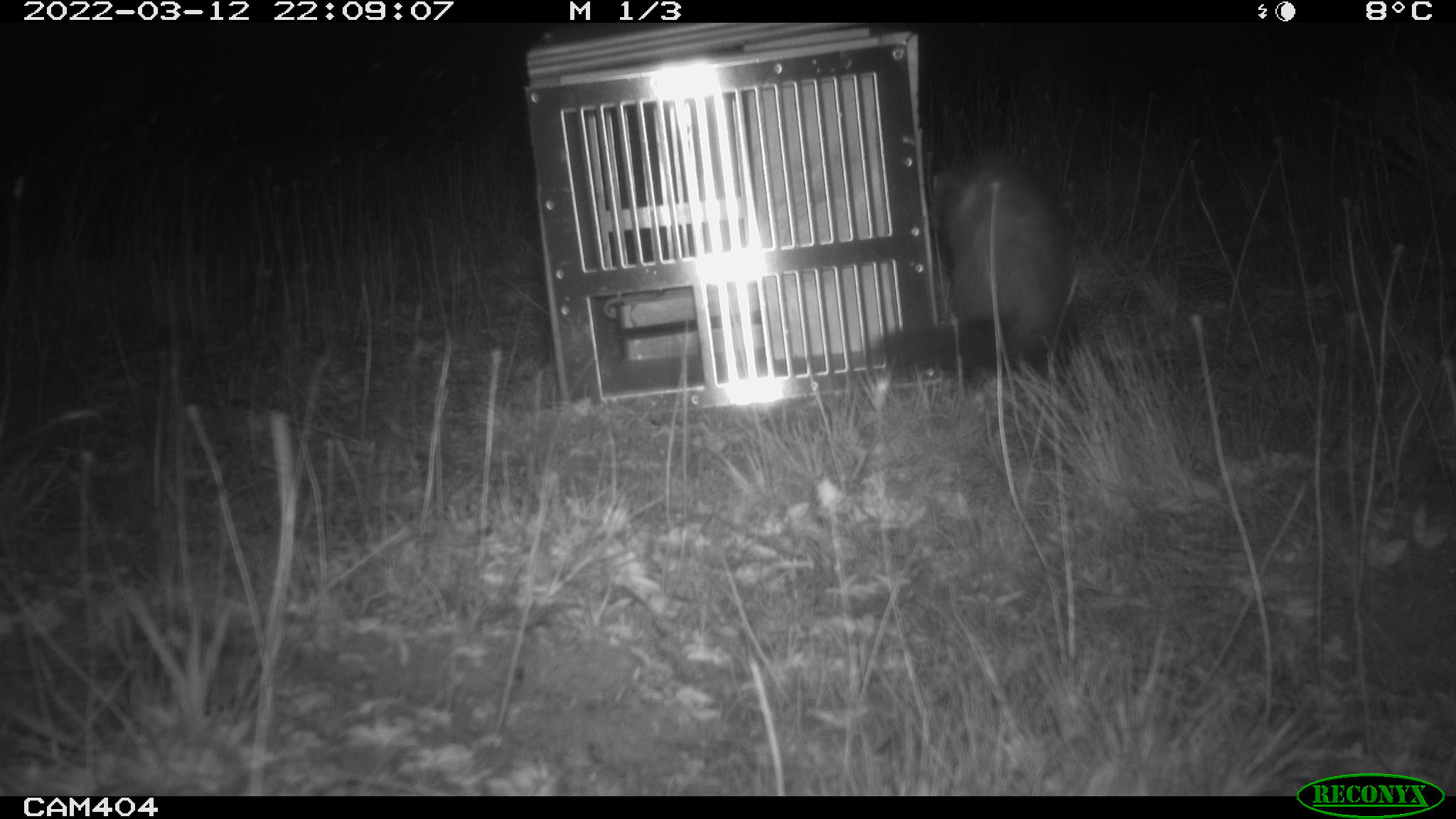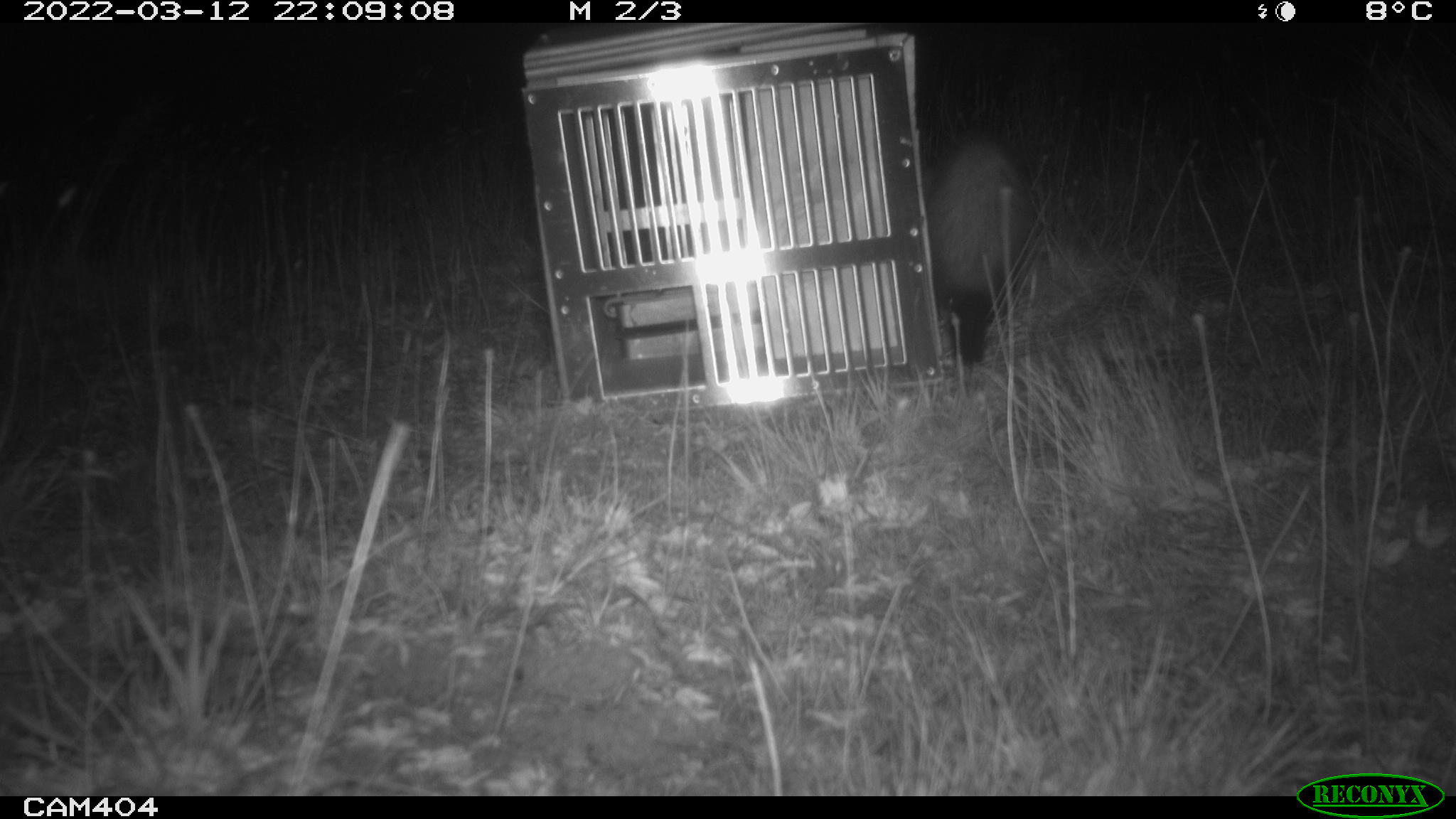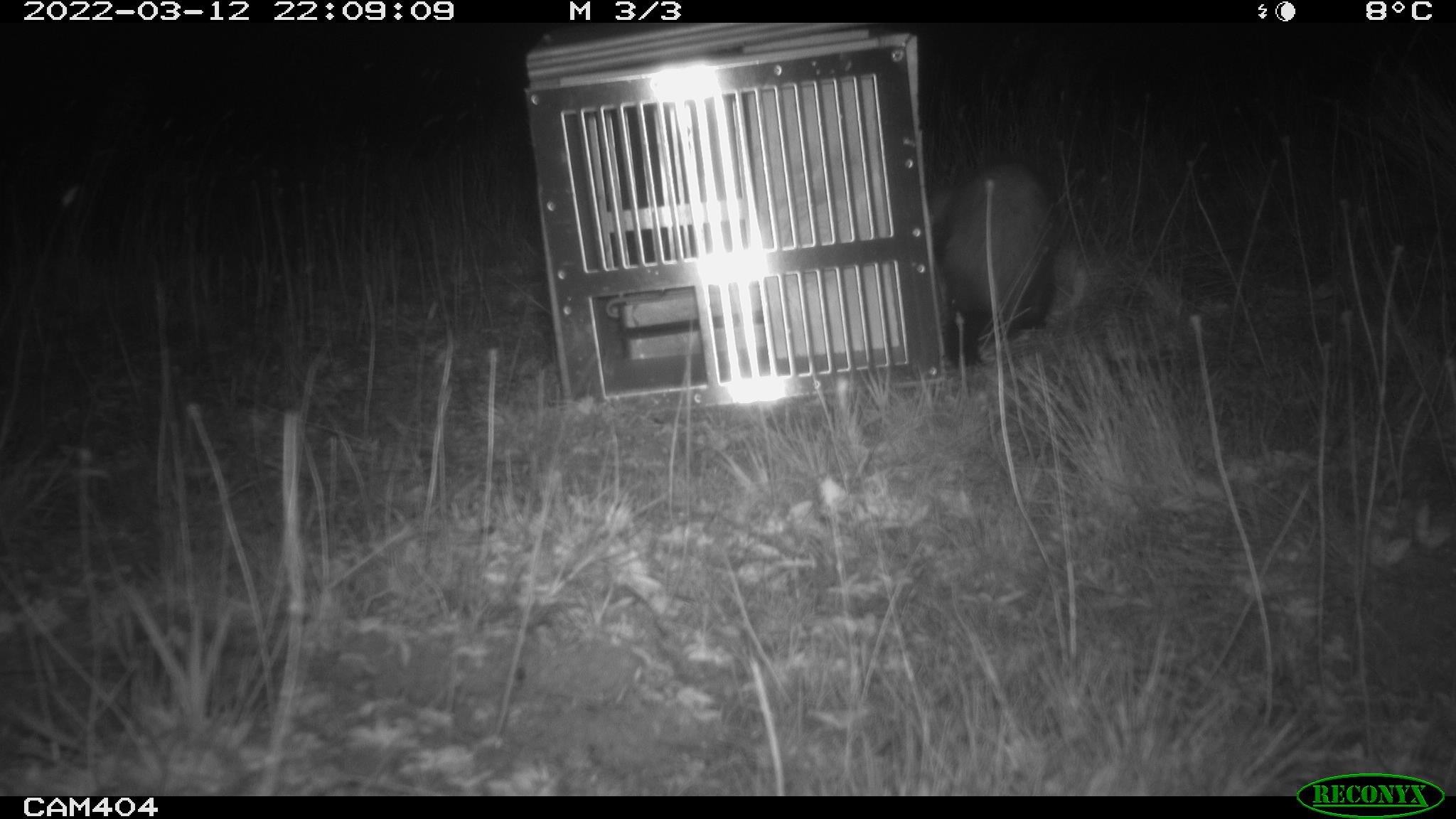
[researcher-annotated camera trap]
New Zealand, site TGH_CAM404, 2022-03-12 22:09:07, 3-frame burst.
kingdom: Animalia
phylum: Chordata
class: Mammalia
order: Carnivora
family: Mustelidae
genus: Mustela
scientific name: Mustela furo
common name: ferret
Ferret (Mustela furo).